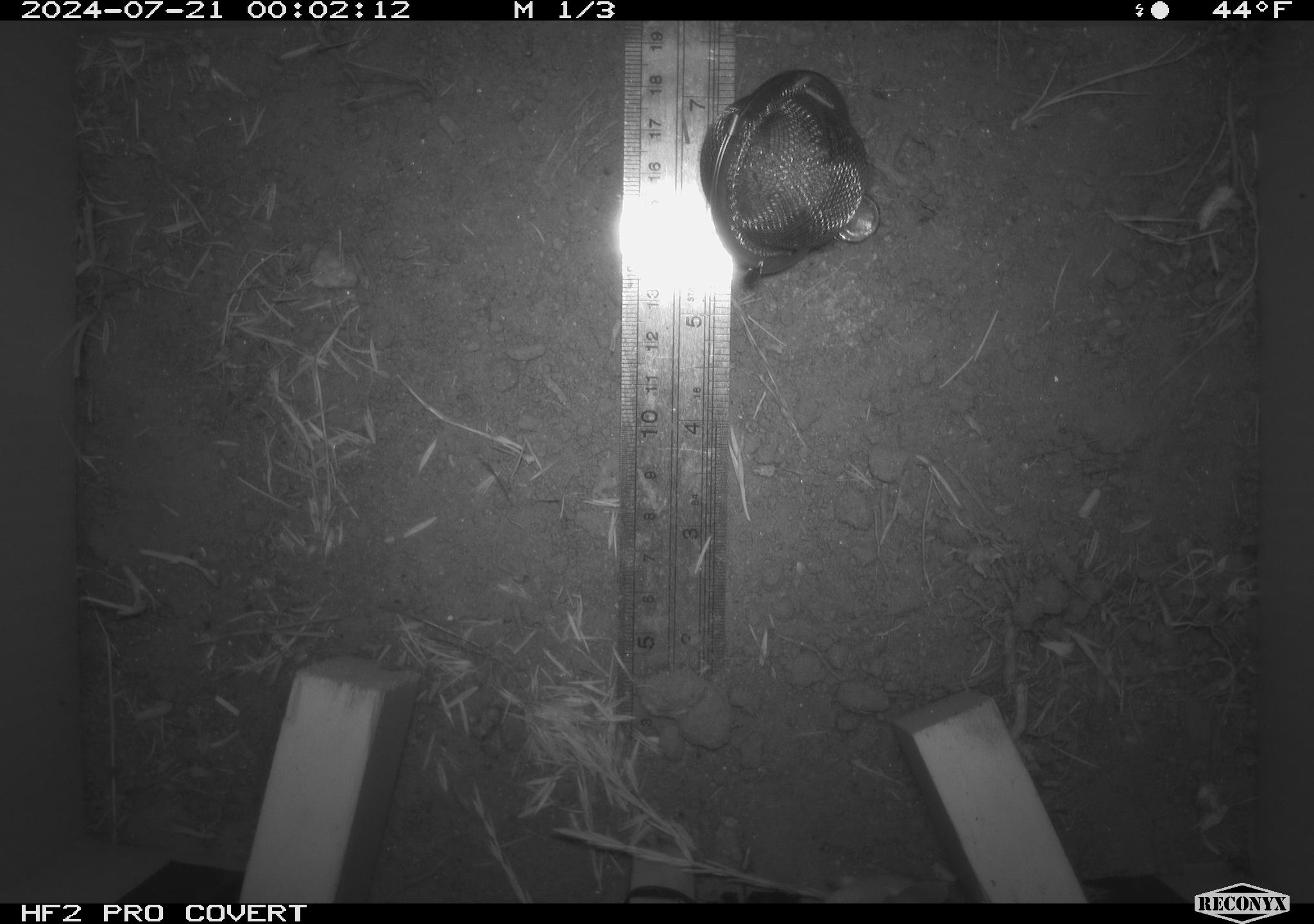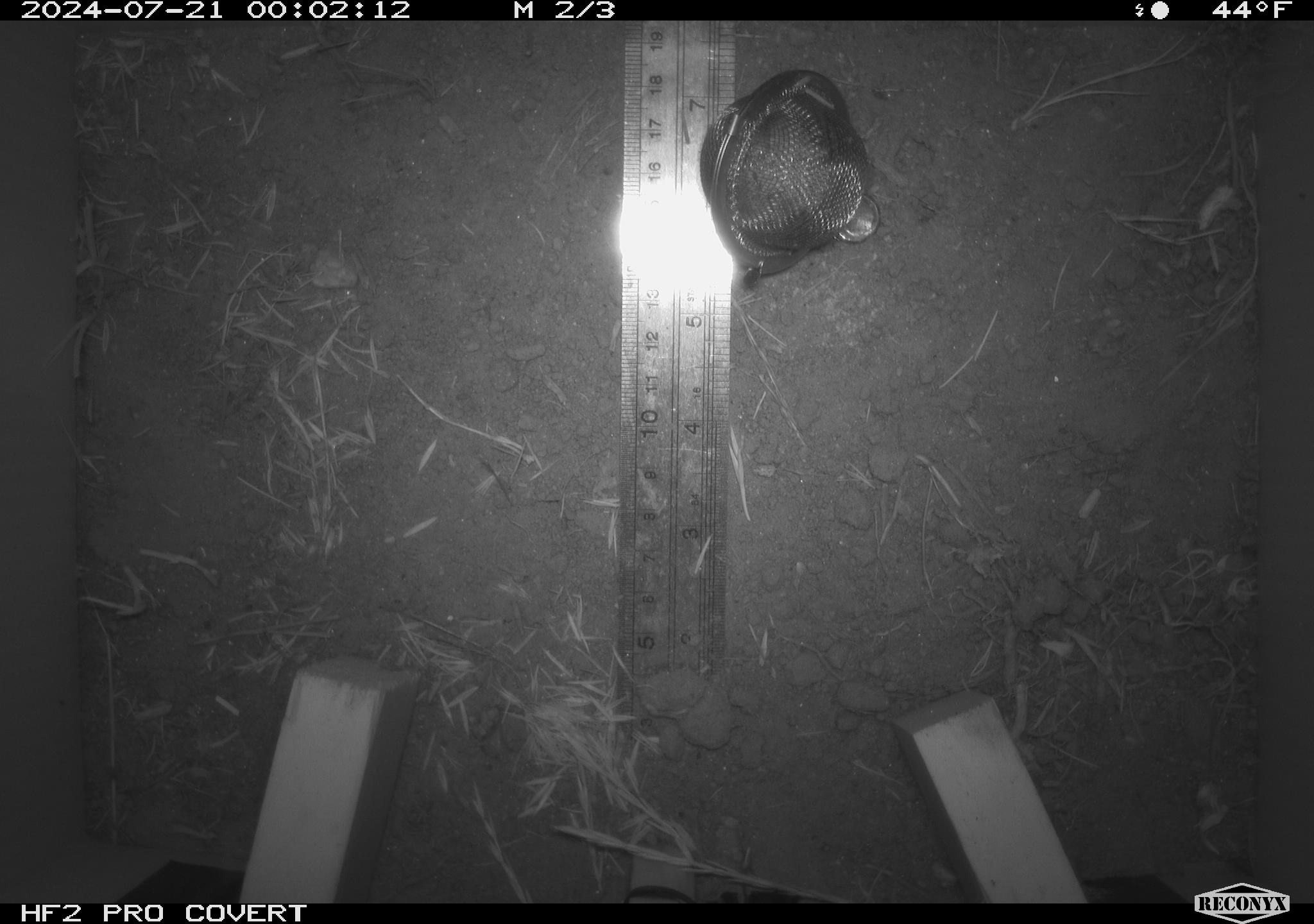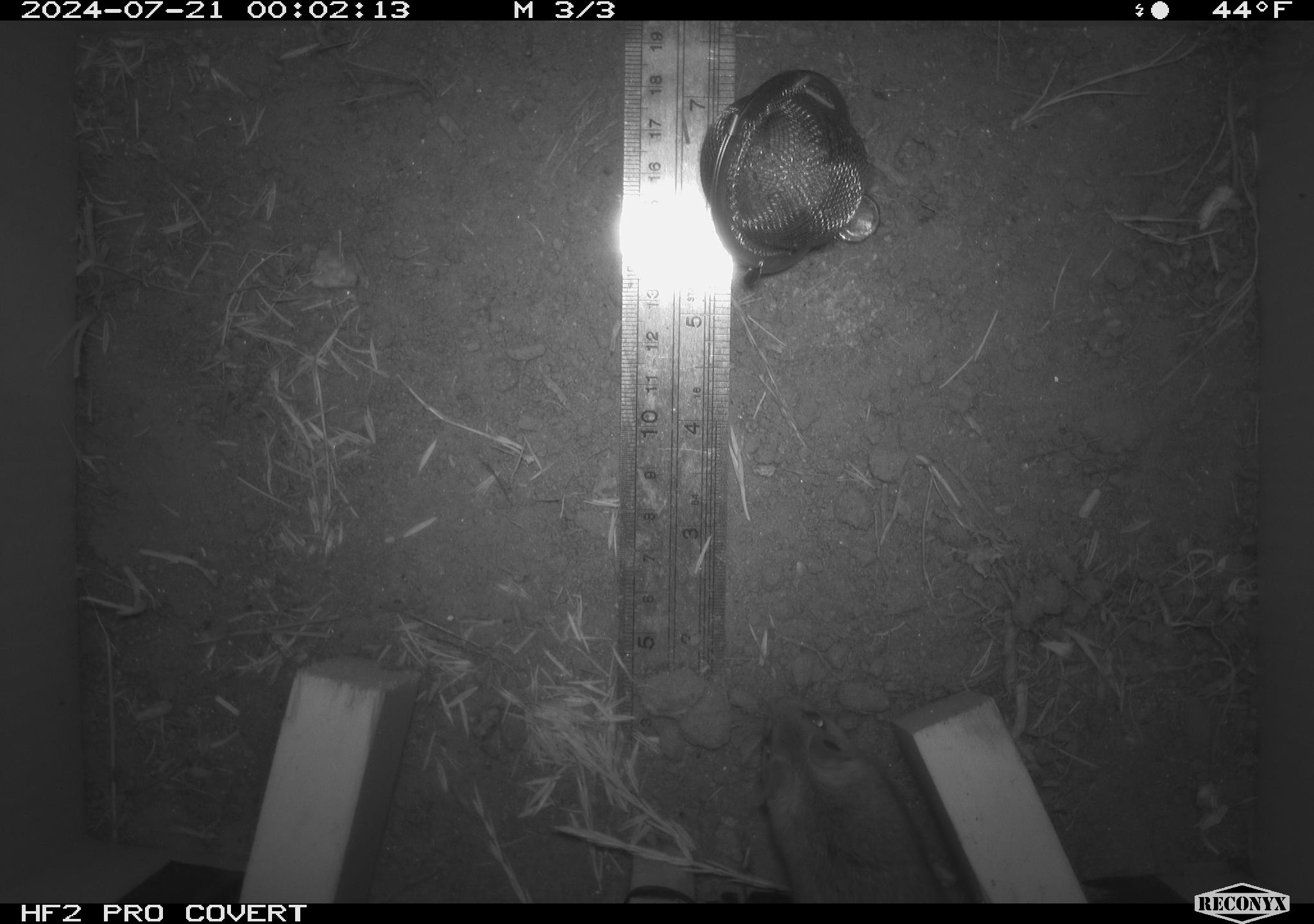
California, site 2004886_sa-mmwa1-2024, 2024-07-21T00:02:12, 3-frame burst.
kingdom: Animalia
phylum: Chordata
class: Mammalia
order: Rodentia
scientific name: Rodentia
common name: mouse species